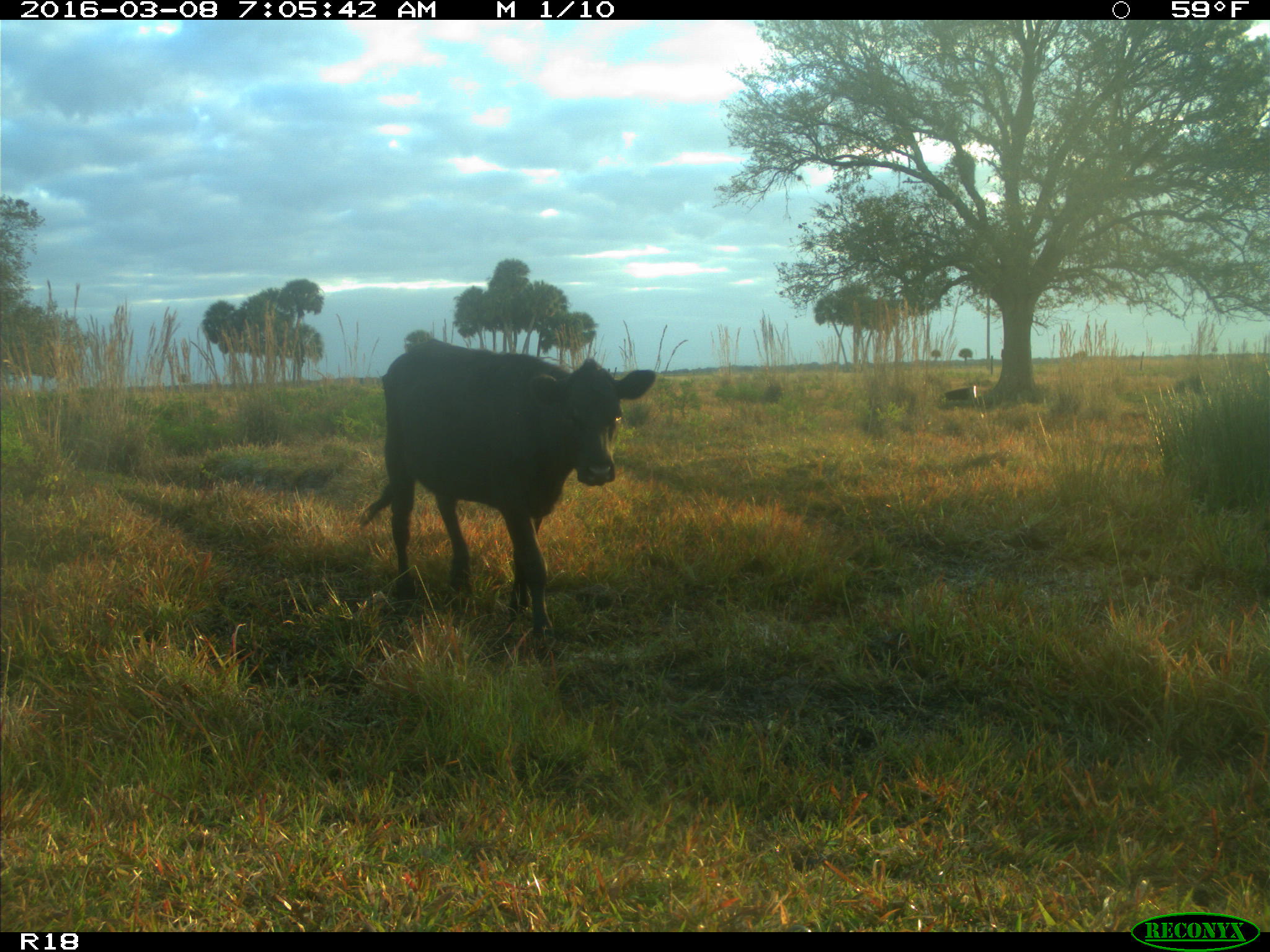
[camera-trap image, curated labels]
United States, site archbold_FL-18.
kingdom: Animalia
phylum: Chordata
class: Mammalia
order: Artiodactyla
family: Bovidae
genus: Bos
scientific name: Bos taurus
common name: domestic cow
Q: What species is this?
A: Bos taurus (domestic cow).